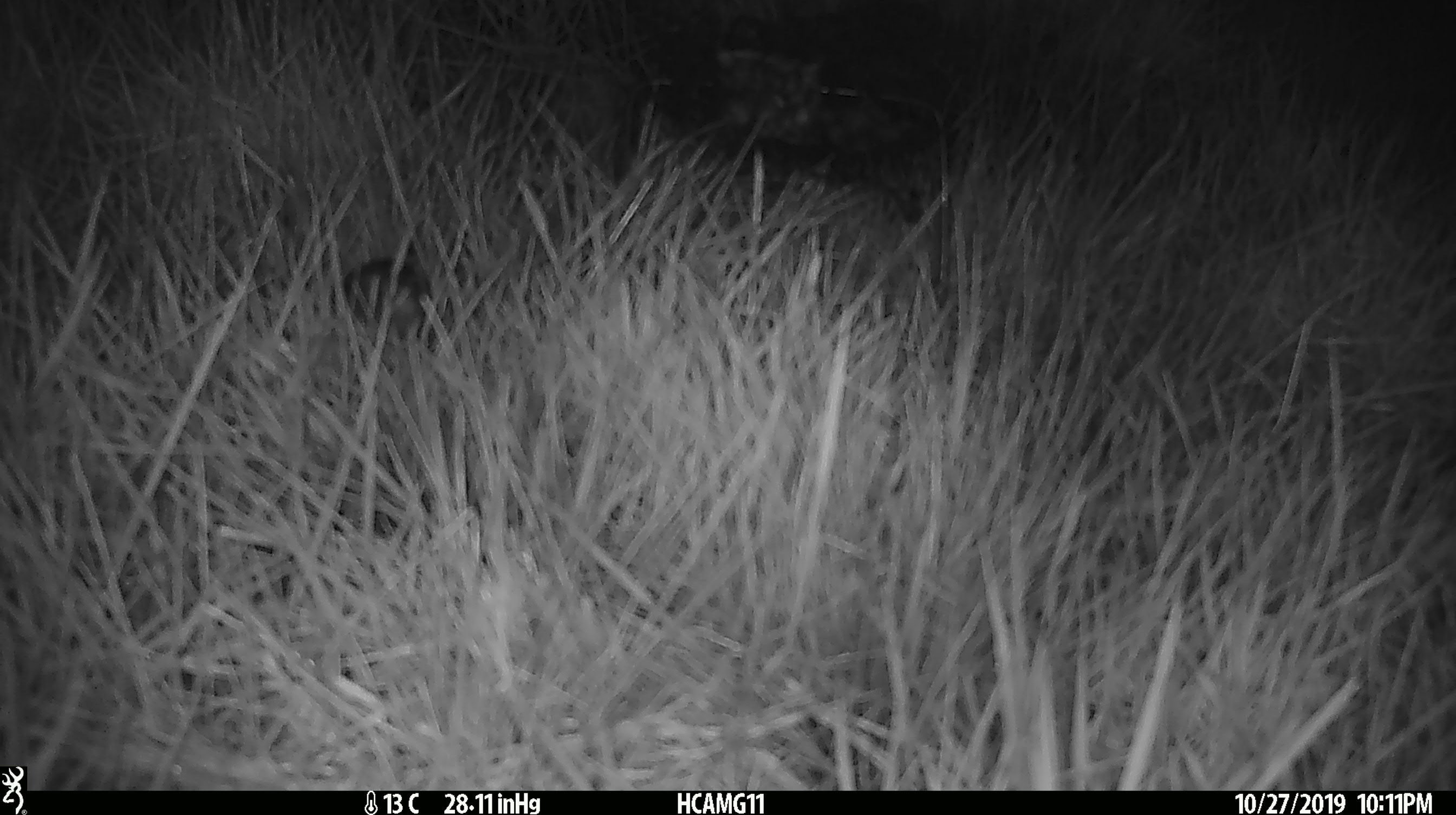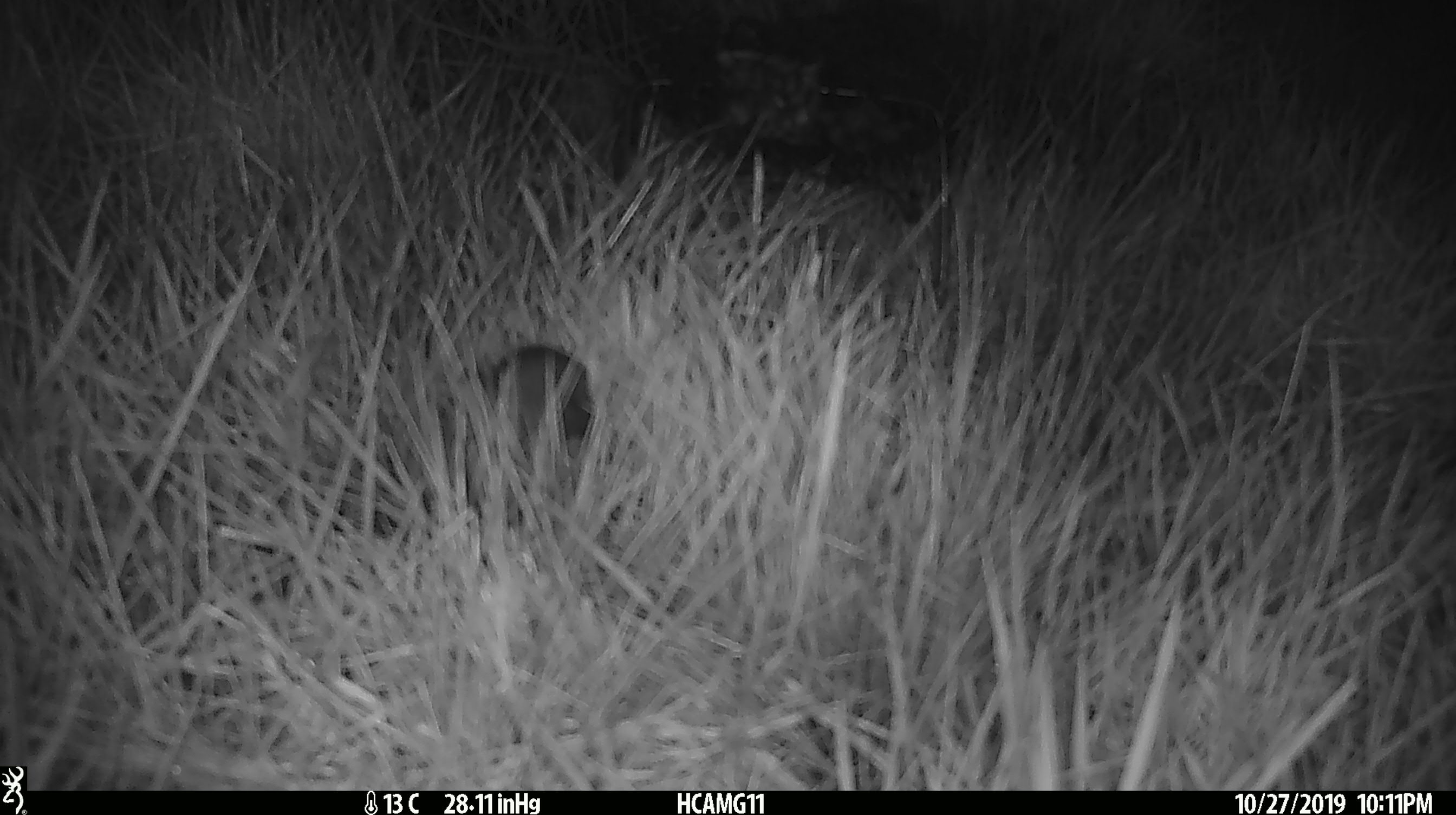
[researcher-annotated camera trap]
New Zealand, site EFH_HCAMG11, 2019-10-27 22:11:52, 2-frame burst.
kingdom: Animalia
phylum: Chordata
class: Mammalia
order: Rodentia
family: Muridae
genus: Mus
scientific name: Mus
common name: mouse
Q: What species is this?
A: Mouse (Mus).